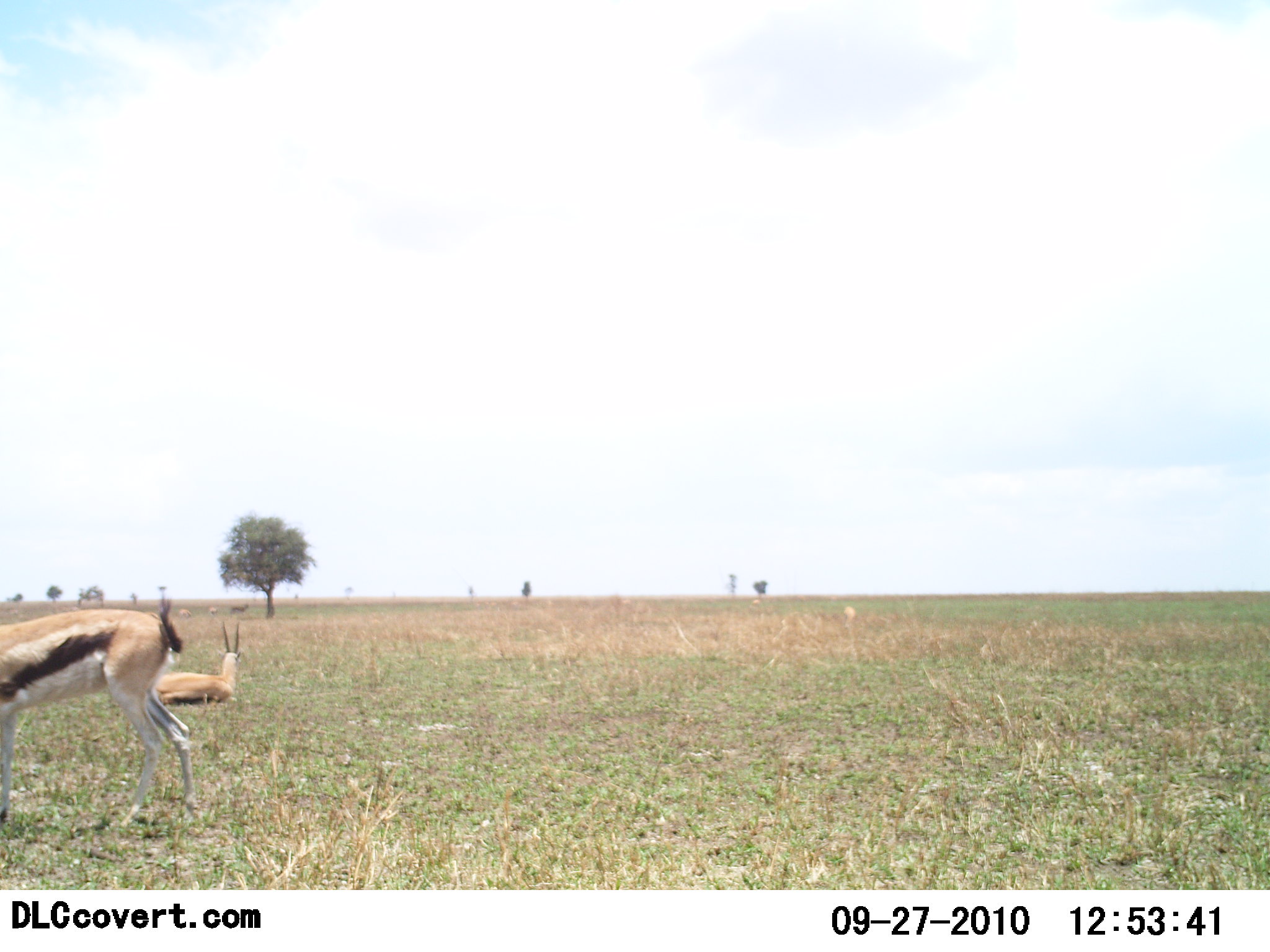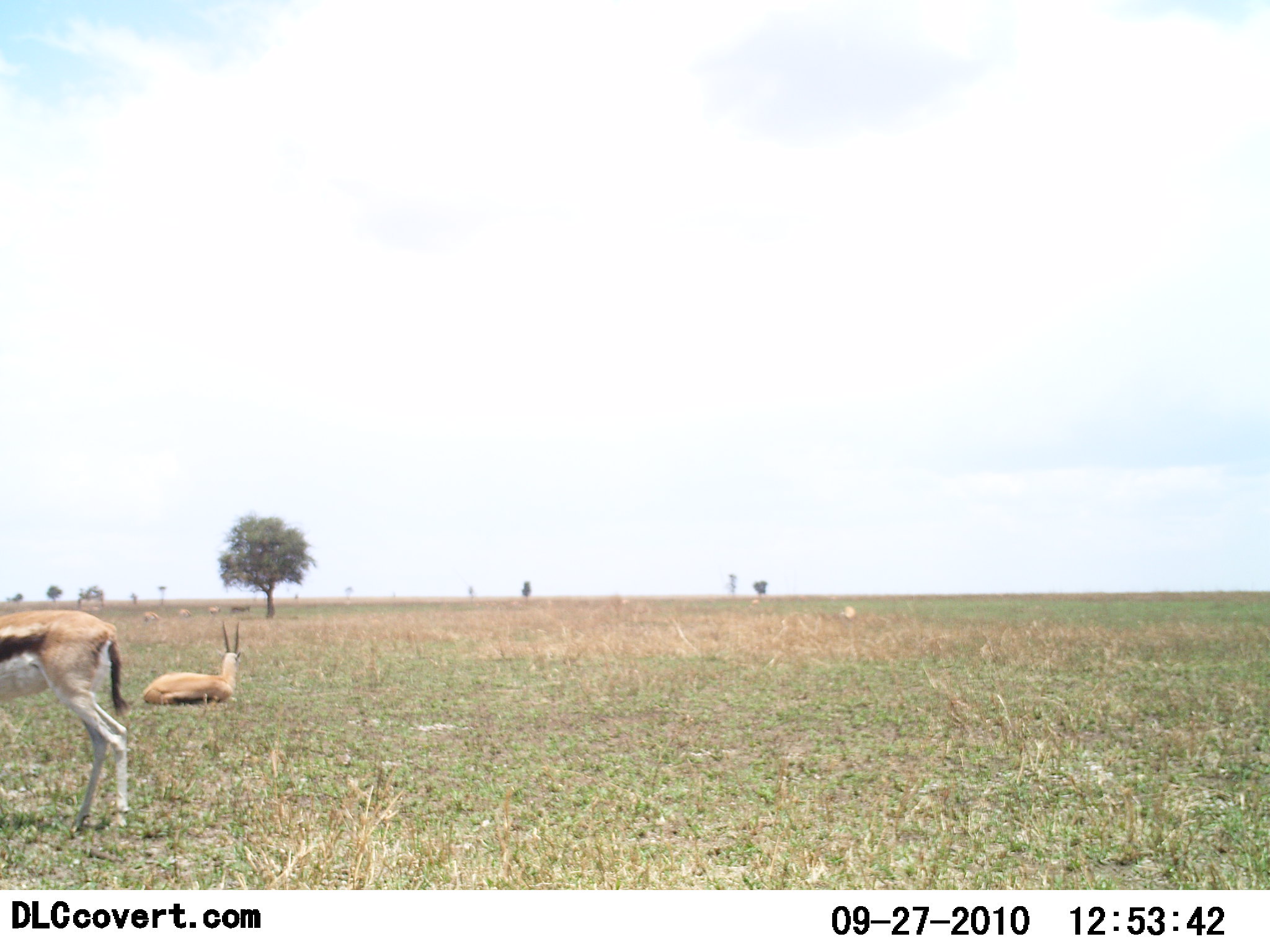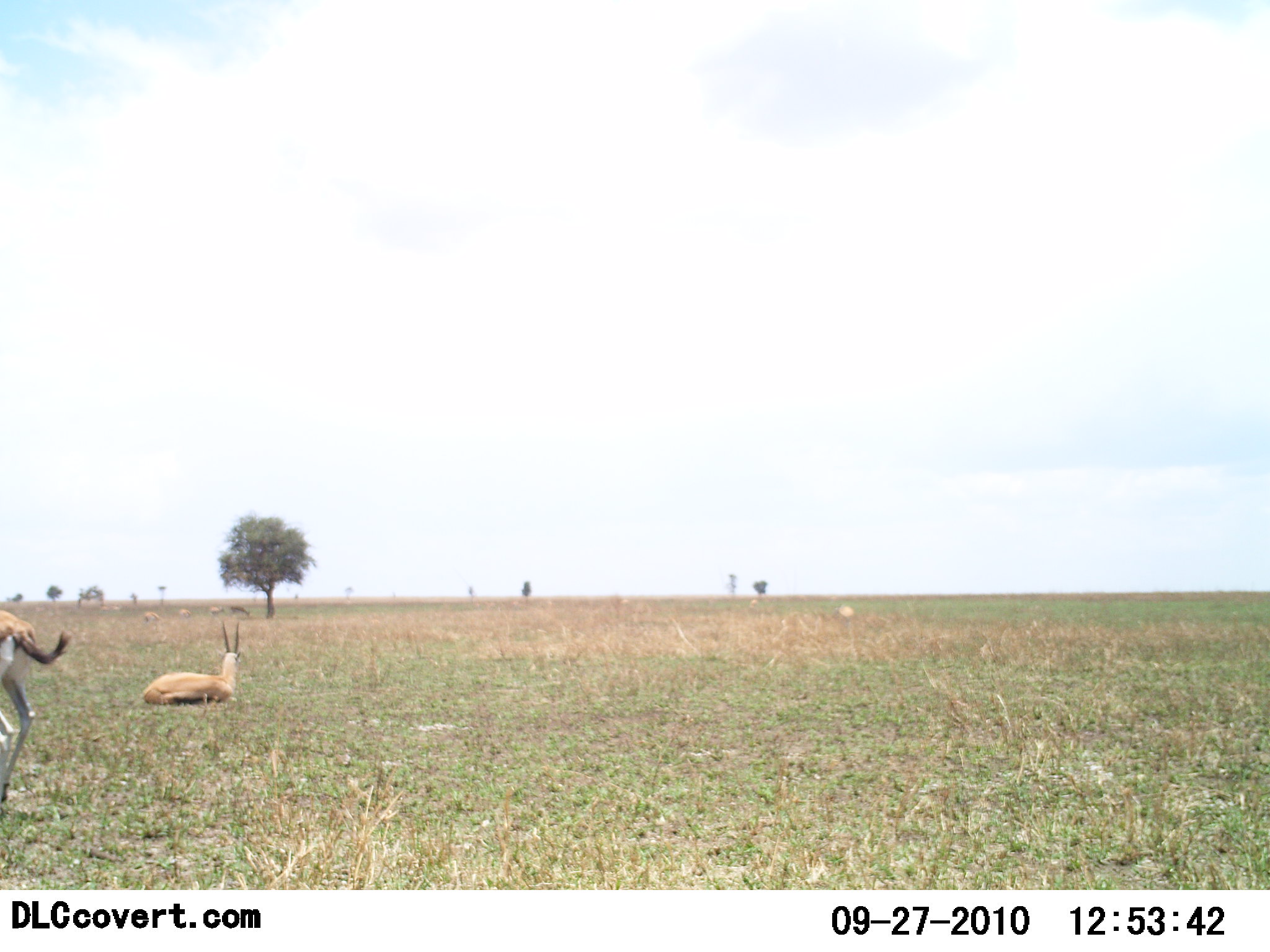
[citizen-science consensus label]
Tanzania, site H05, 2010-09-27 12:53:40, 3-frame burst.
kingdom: Animalia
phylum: Chordata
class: Mammalia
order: Artiodactyla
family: Bovidae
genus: Eudorcas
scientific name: Eudorcas thomsonii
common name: thomson's gazelle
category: gazellethomsons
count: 2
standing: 41%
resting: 82%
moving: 59%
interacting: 0%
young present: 0%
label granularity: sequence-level